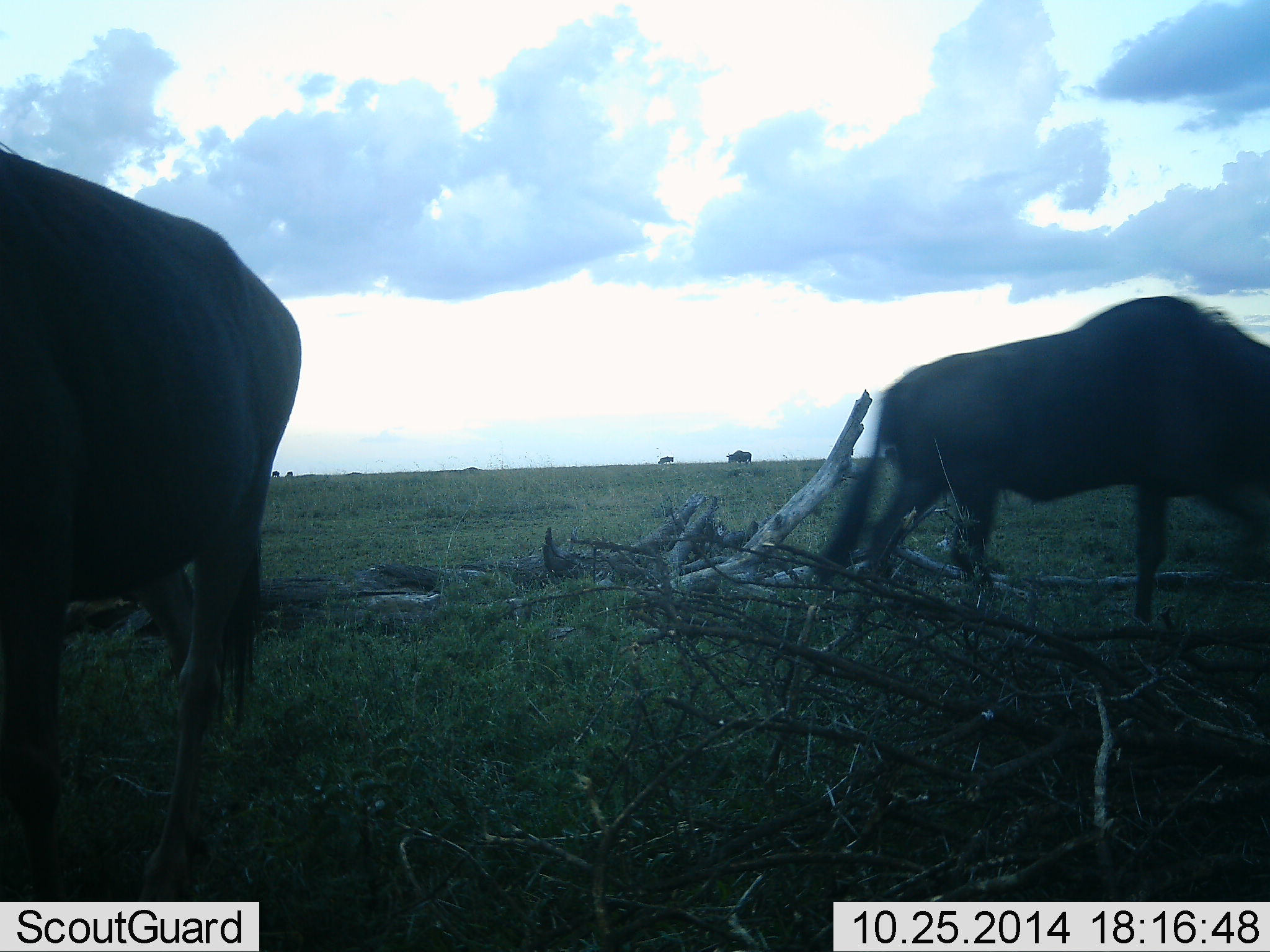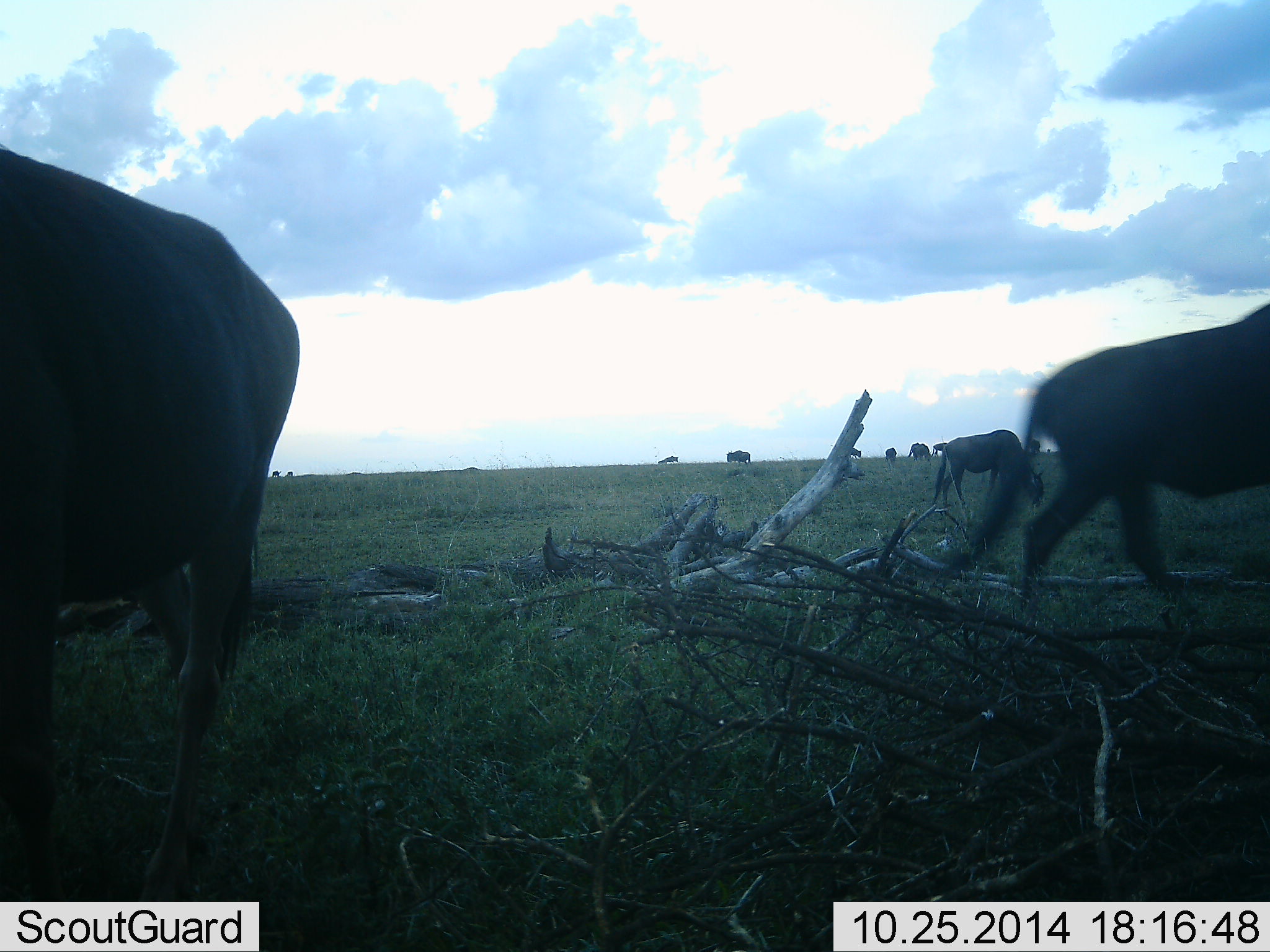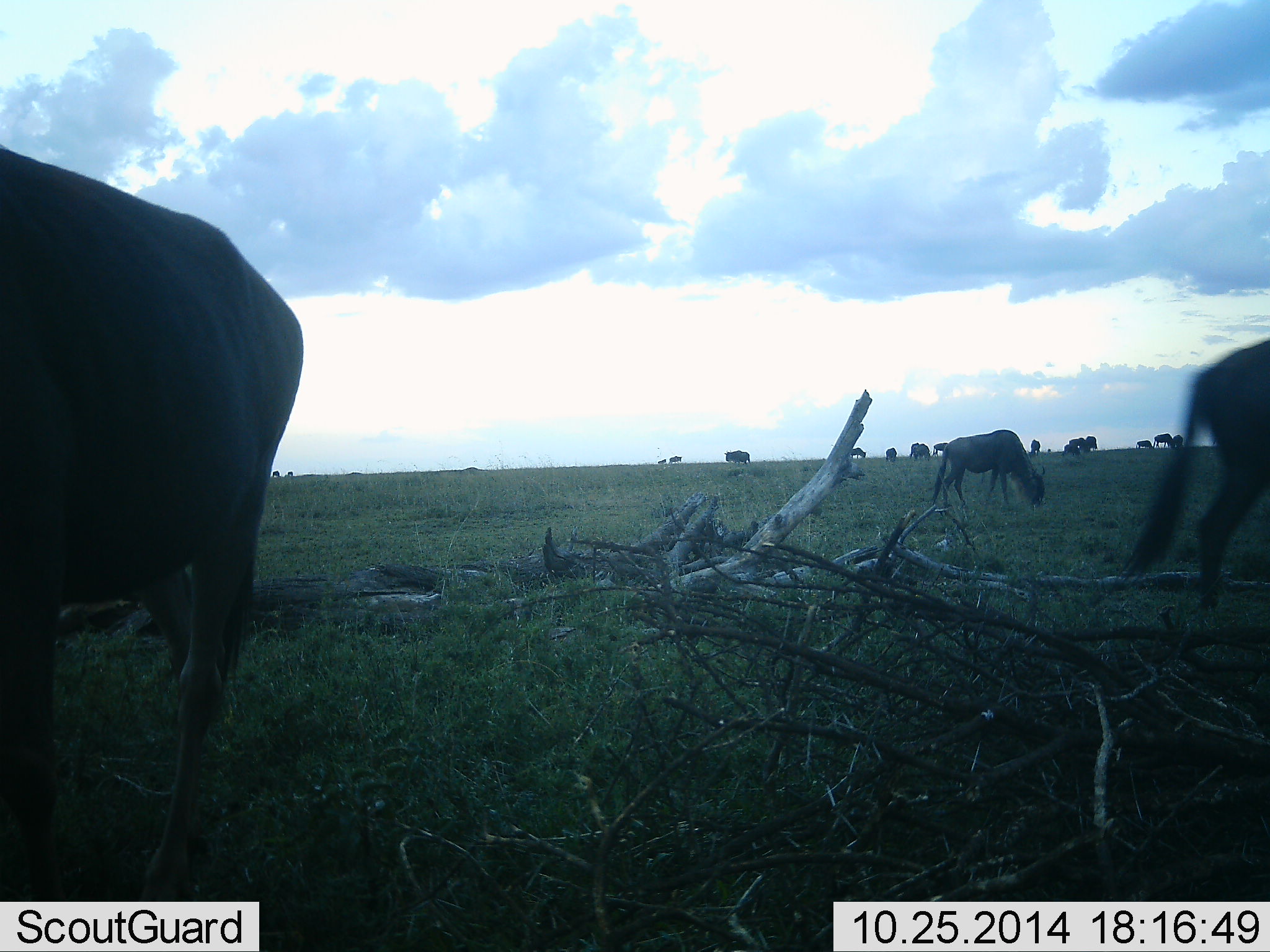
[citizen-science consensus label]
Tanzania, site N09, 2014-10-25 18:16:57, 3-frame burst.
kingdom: Animalia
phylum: Chordata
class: Mammalia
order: Artiodactyla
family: Bovidae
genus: Connochaetes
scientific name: Connochaetes taurinus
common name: blue wildebeest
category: wildebeest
Wildebeest (blue wildebeest) (Connochaetes taurinus), count 11-50. Behavior (volunteer vote fractions): standing 30%, resting 0%, moving 90%, interacting 0%. Young present (vote fraction): 0%. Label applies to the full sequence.